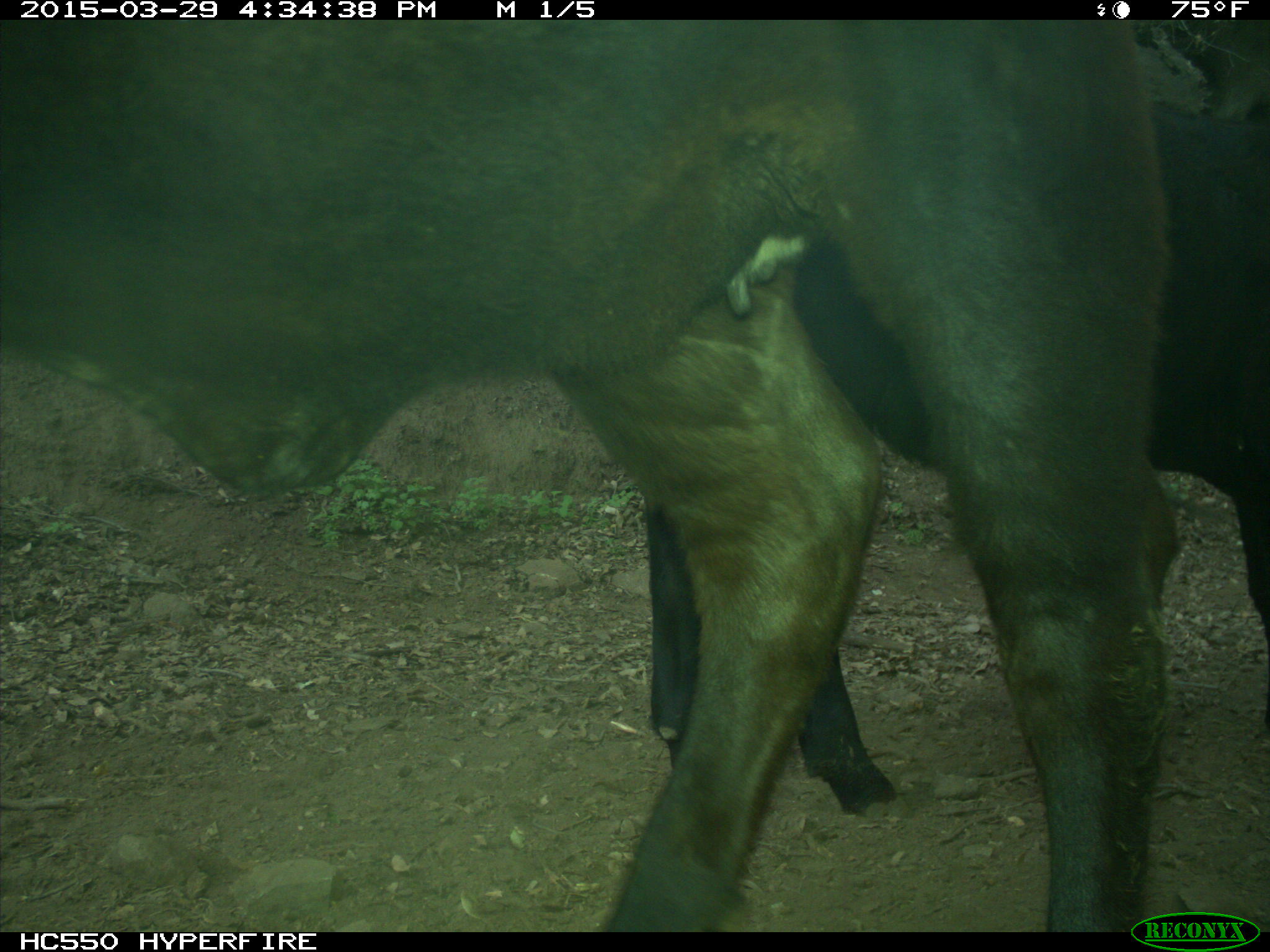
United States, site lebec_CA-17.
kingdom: Animalia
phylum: Chordata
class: Mammalia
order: Artiodactyla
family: Bovidae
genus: Bos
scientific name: Bos taurus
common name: domestic cow